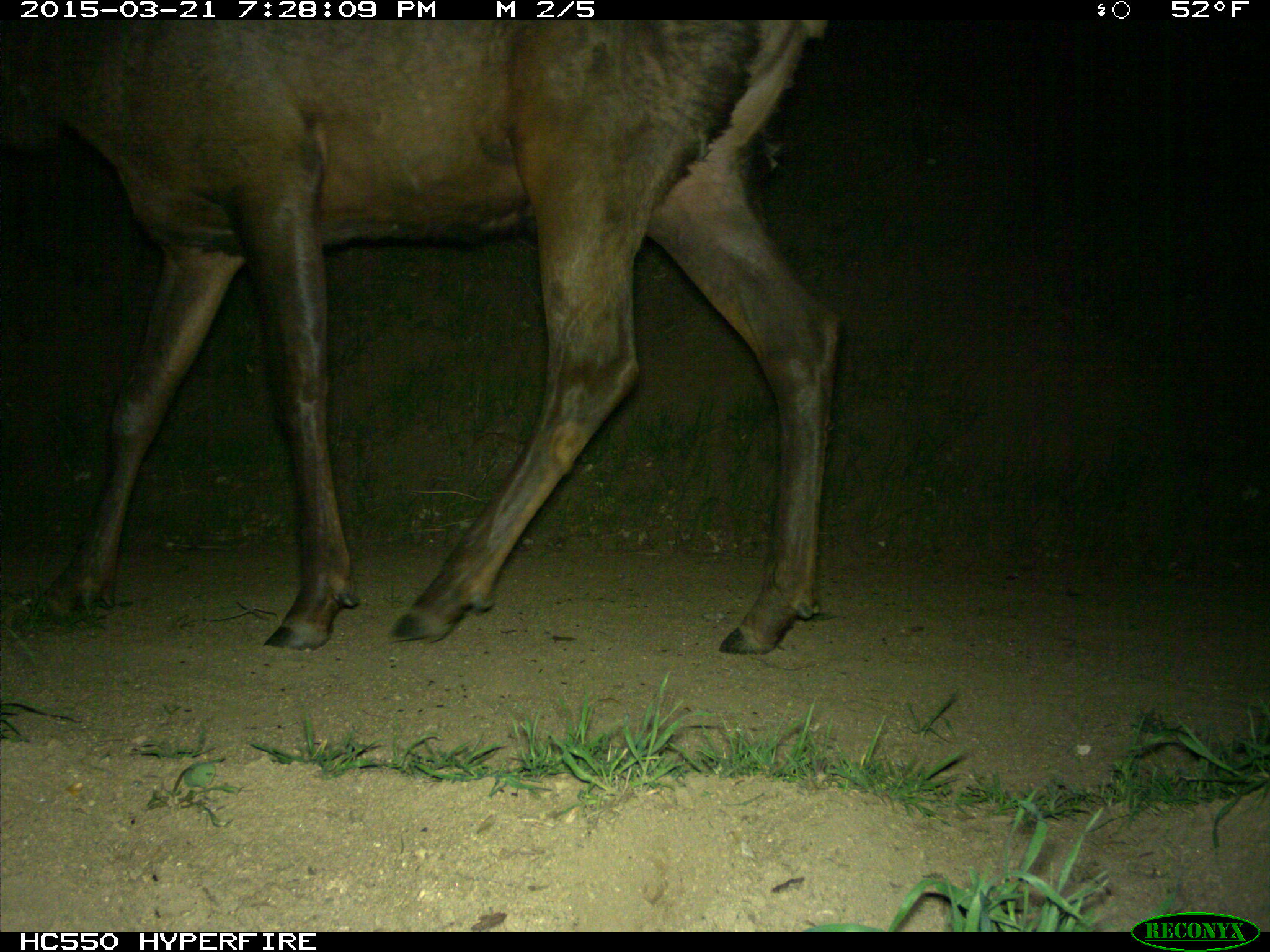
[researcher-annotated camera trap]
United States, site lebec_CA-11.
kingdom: Animalia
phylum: Chordata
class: Mammalia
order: Artiodactyla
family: Cervidae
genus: Cervus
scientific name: Cervus canadensis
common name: elk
Cervus canadensis (elk).